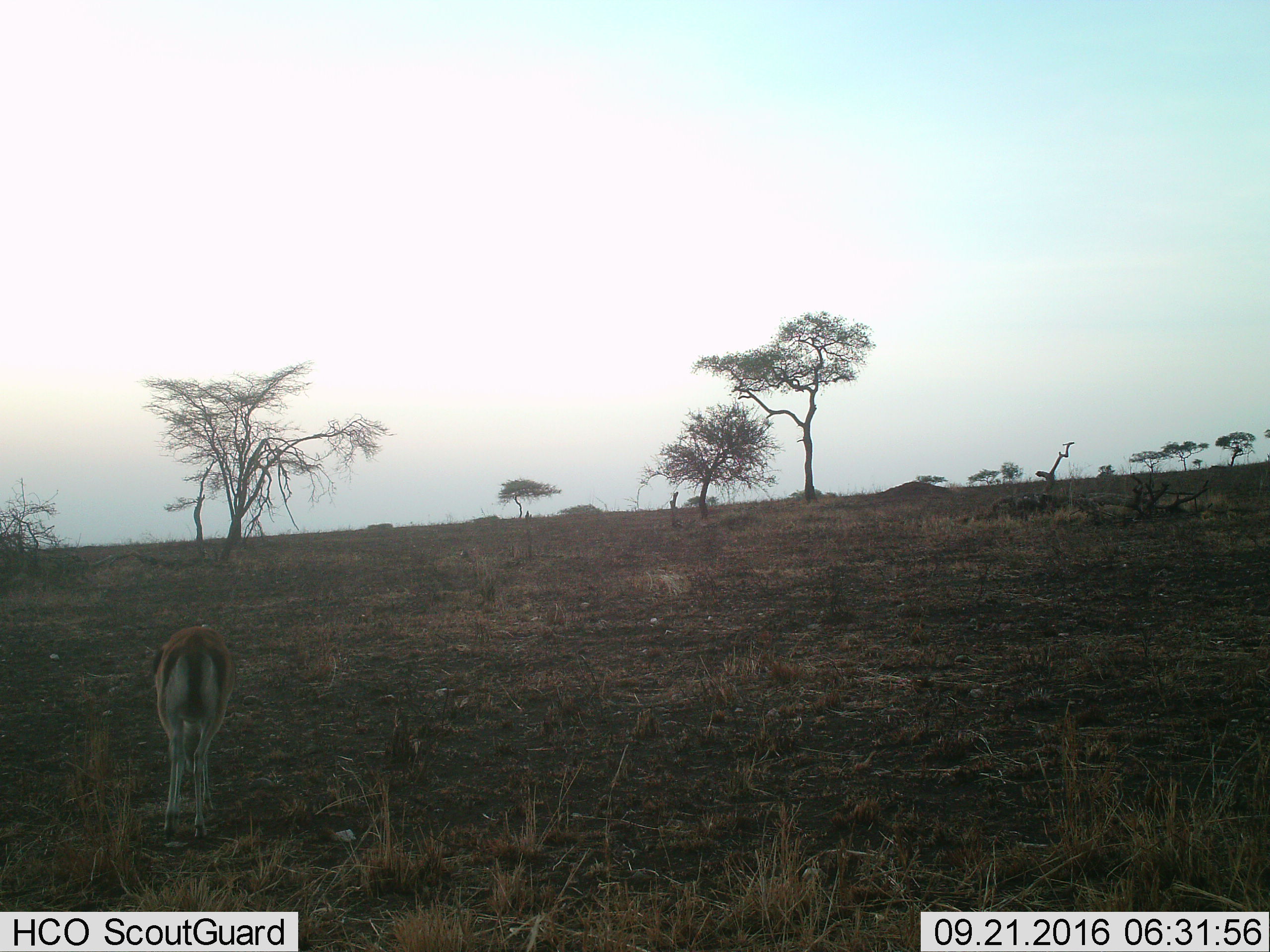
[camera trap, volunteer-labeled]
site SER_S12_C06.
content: unidentified animal